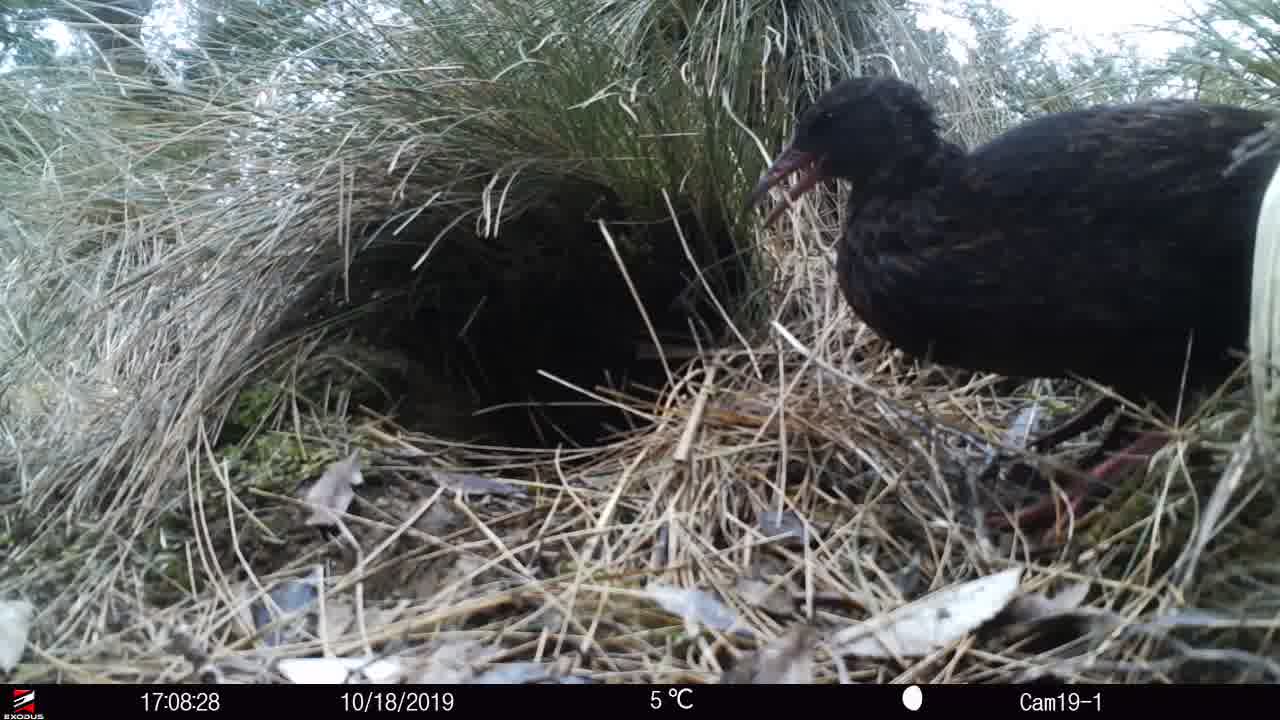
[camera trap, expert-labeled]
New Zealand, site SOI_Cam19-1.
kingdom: Animalia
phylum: Chordata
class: Aves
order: Gruiformes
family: Rallidae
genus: Gallirallus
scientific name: Gallirallus australis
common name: weka